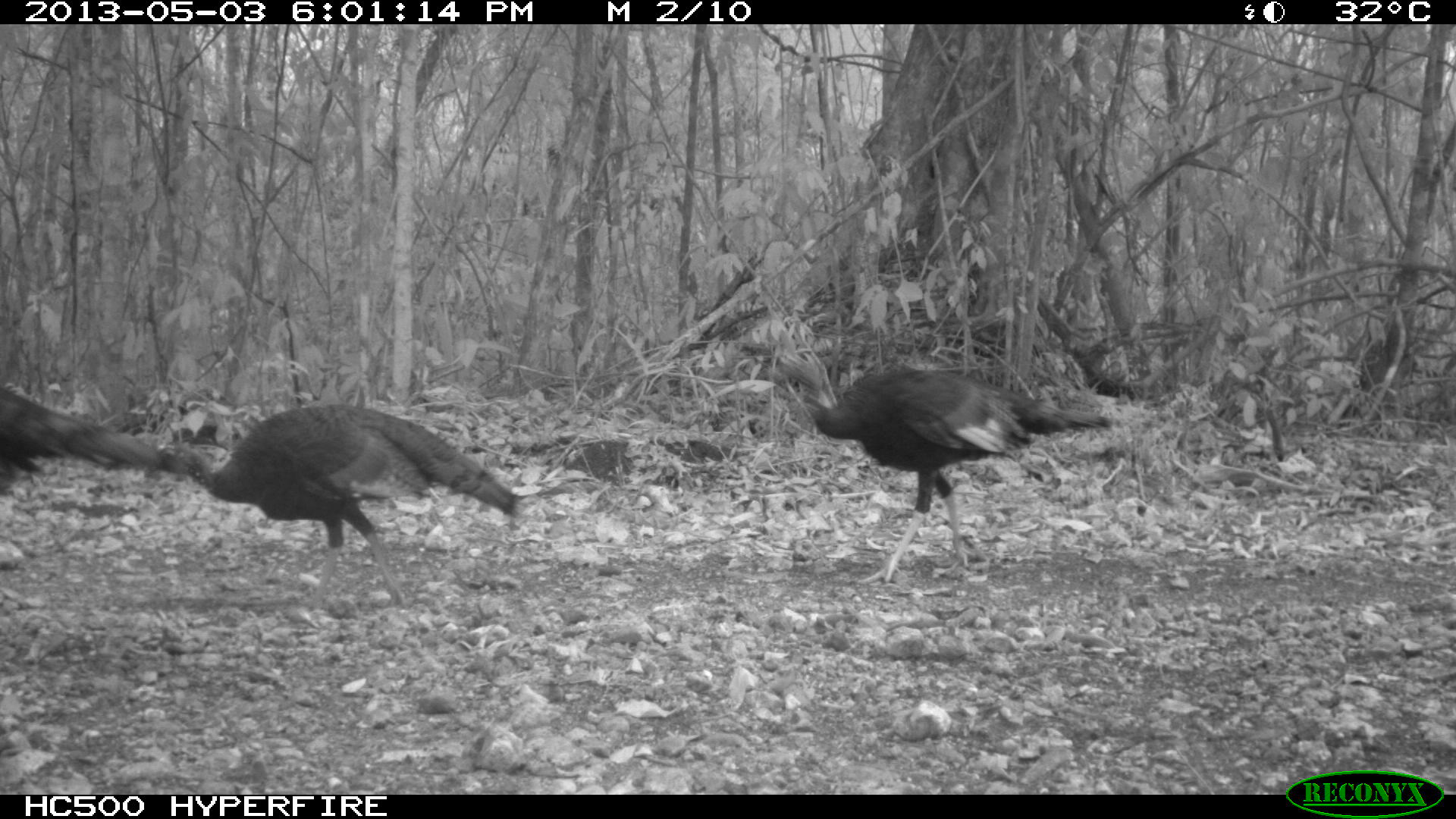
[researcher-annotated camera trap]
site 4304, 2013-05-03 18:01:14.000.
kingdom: Animalia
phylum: Chordata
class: Aves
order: Galliformes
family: Phasianidae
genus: Meleagris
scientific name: Meleagris ocellata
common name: ocellated turkey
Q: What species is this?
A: Meleagris ocellata (ocellated turkey).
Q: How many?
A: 4.